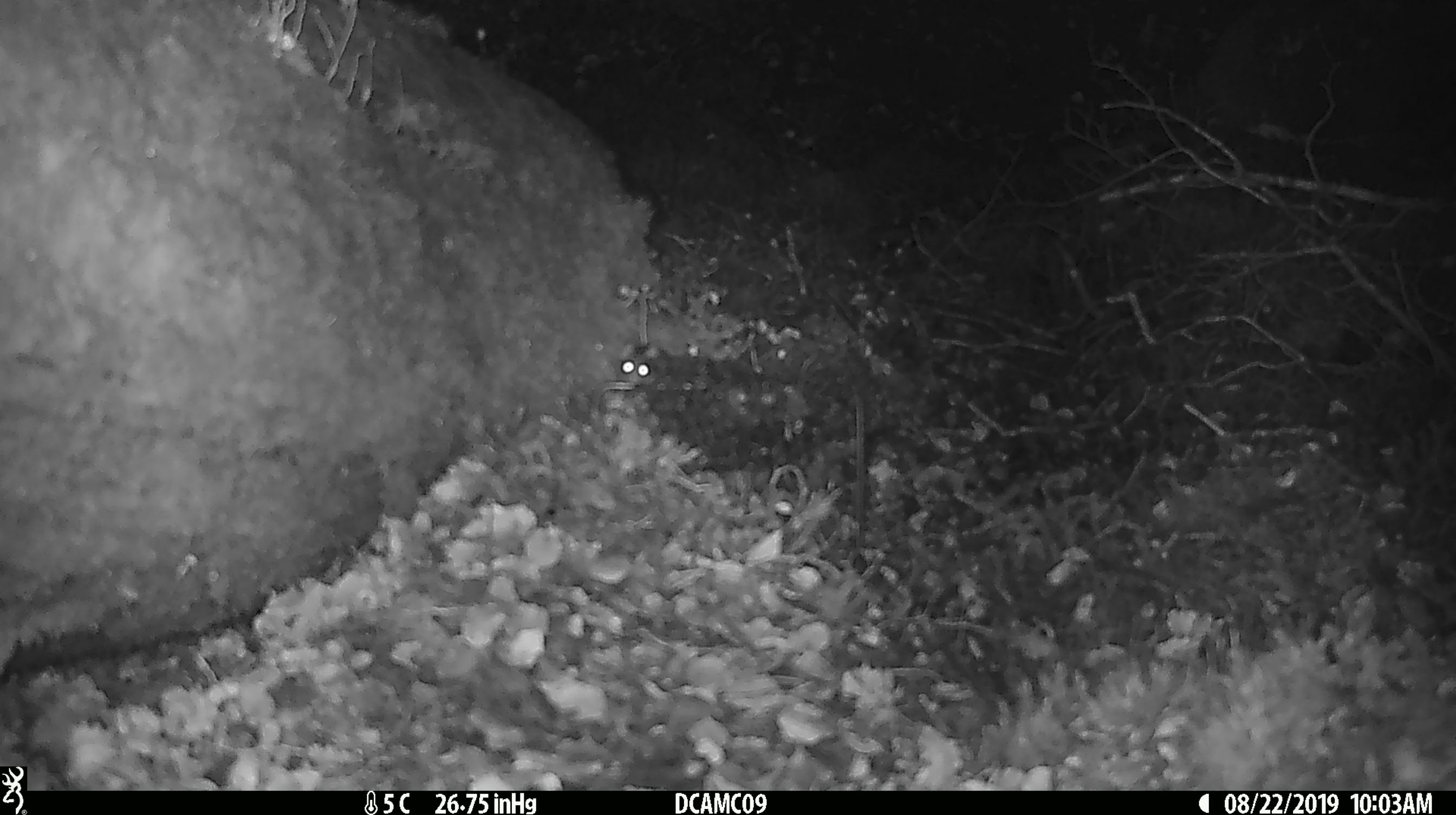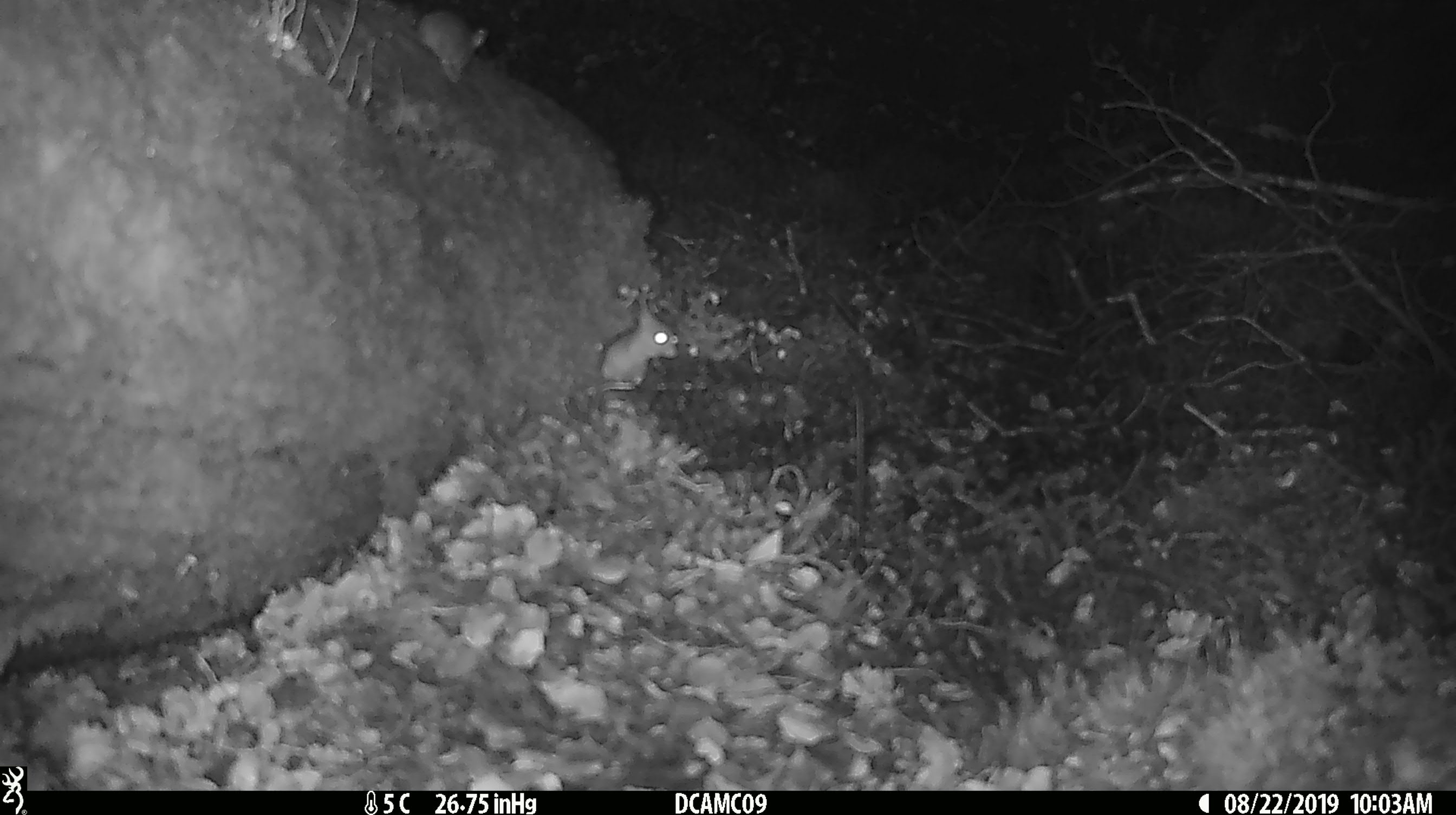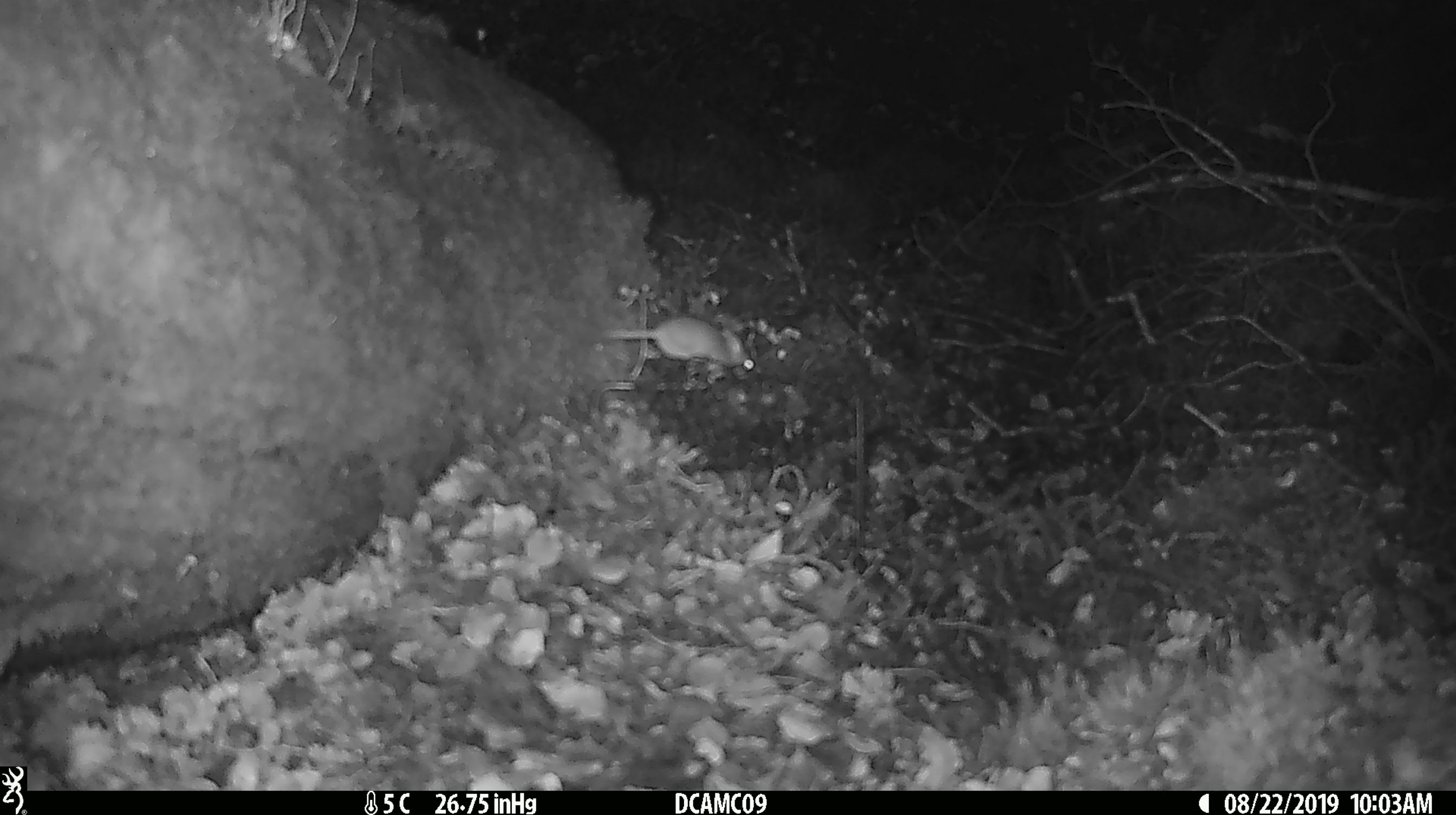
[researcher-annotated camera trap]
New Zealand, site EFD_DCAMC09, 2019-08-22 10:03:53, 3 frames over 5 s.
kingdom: Animalia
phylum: Chordata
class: Mammalia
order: Rodentia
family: Muridae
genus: Mus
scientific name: Mus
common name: mouse